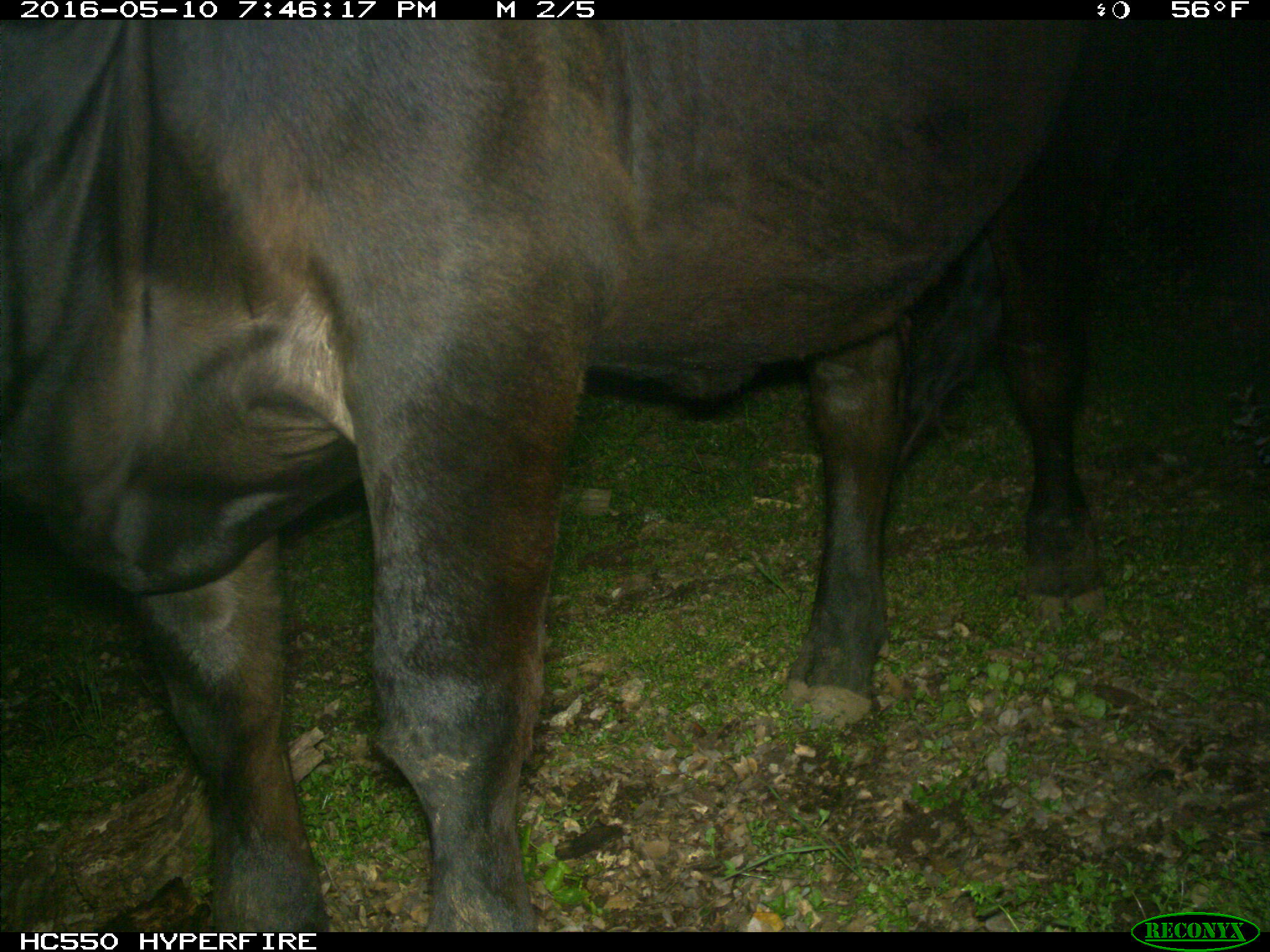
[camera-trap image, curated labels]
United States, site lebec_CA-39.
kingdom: Animalia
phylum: Chordata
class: Mammalia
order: Artiodactyla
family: Bovidae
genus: Bos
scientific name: Bos taurus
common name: domestic cow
Bos taurus (domestic cow).